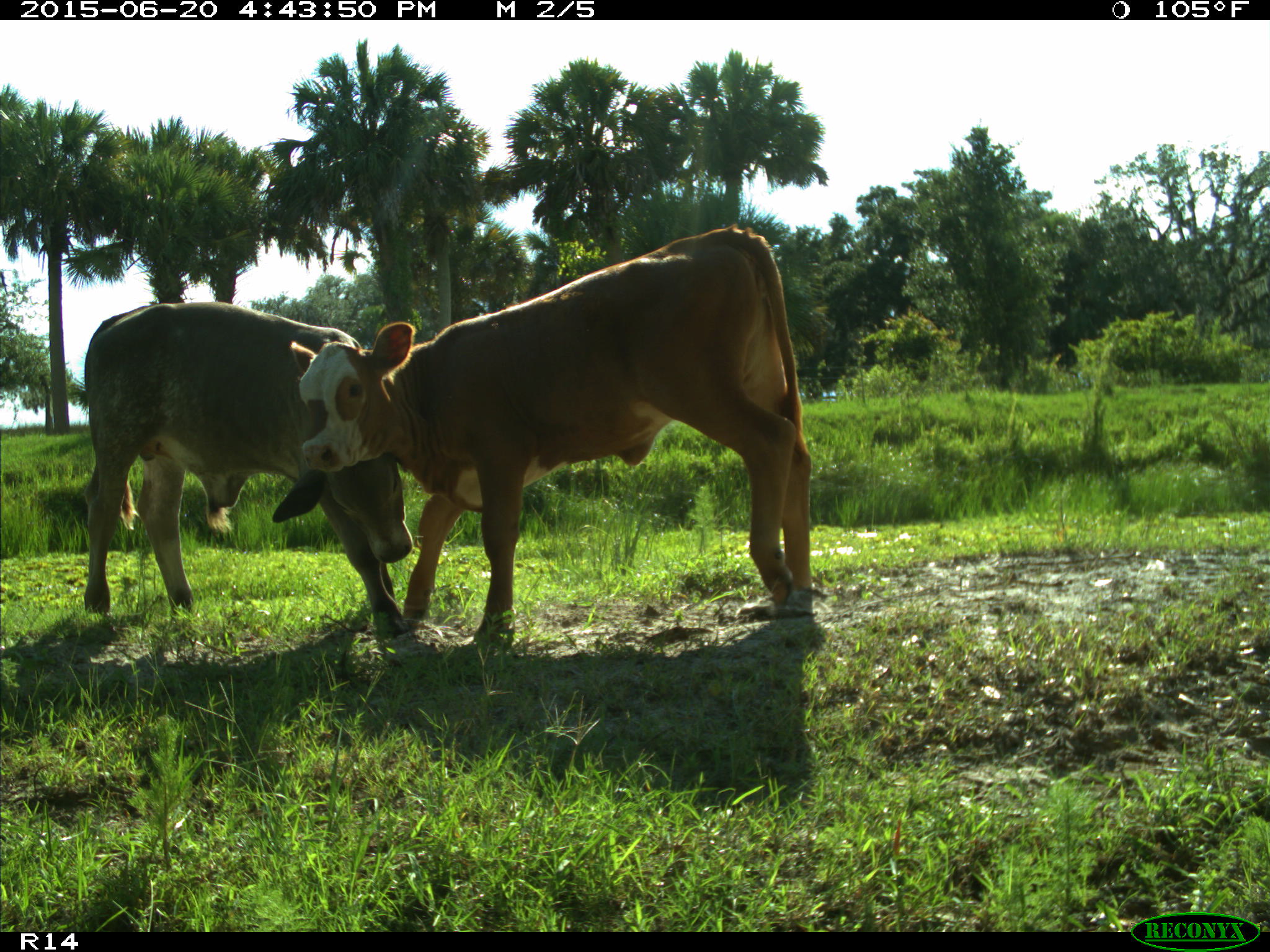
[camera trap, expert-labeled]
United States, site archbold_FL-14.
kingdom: Animalia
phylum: Chordata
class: Mammalia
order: Artiodactyla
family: Bovidae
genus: Bos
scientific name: Bos taurus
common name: domestic cow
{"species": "Bos taurus (domestic cow)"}